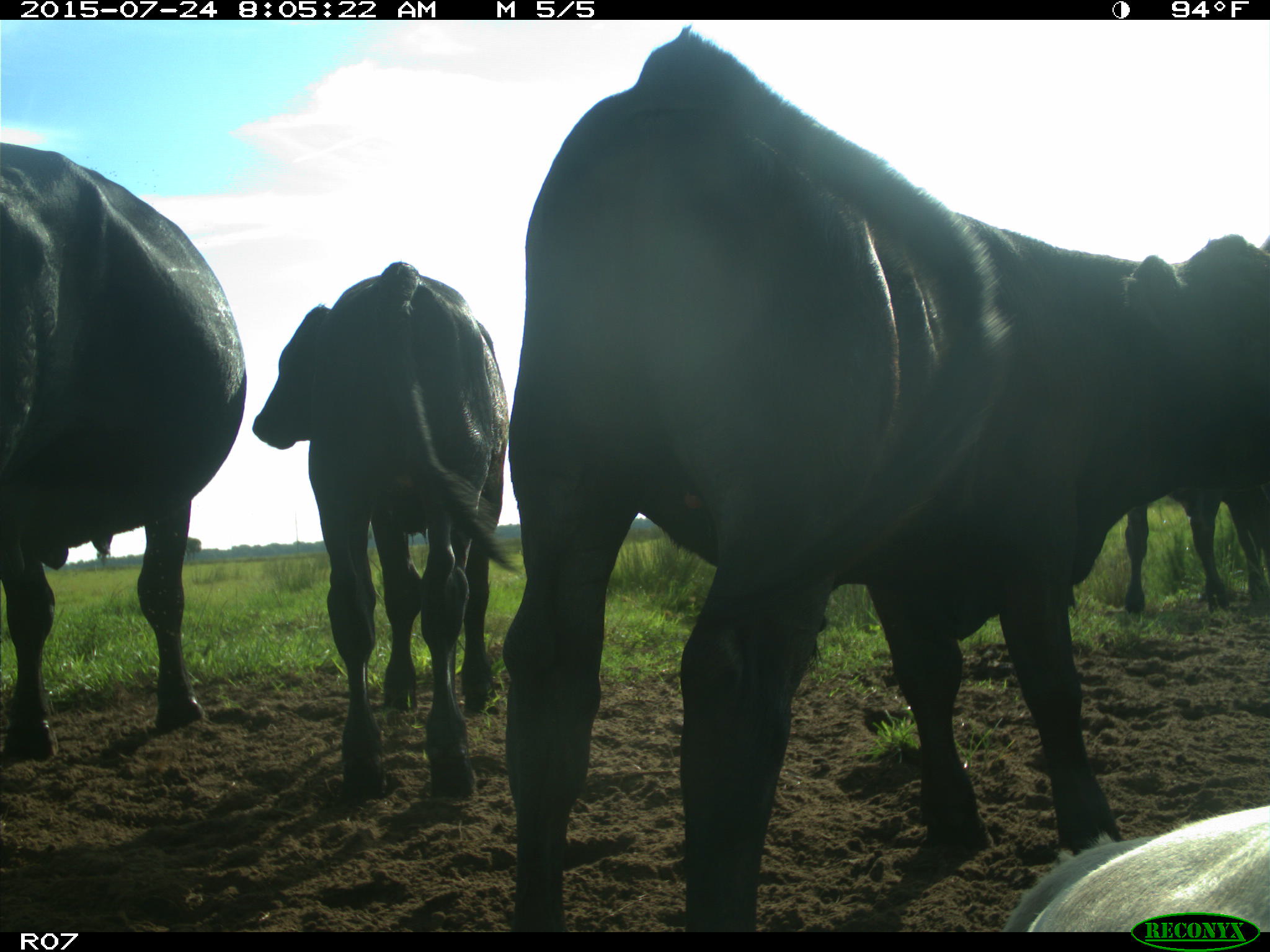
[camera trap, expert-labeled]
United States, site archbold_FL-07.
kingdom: Animalia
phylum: Chordata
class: Mammalia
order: Artiodactyla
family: Bovidae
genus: Bos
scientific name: Bos taurus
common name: domestic cow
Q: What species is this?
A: Bos taurus (domestic cow).